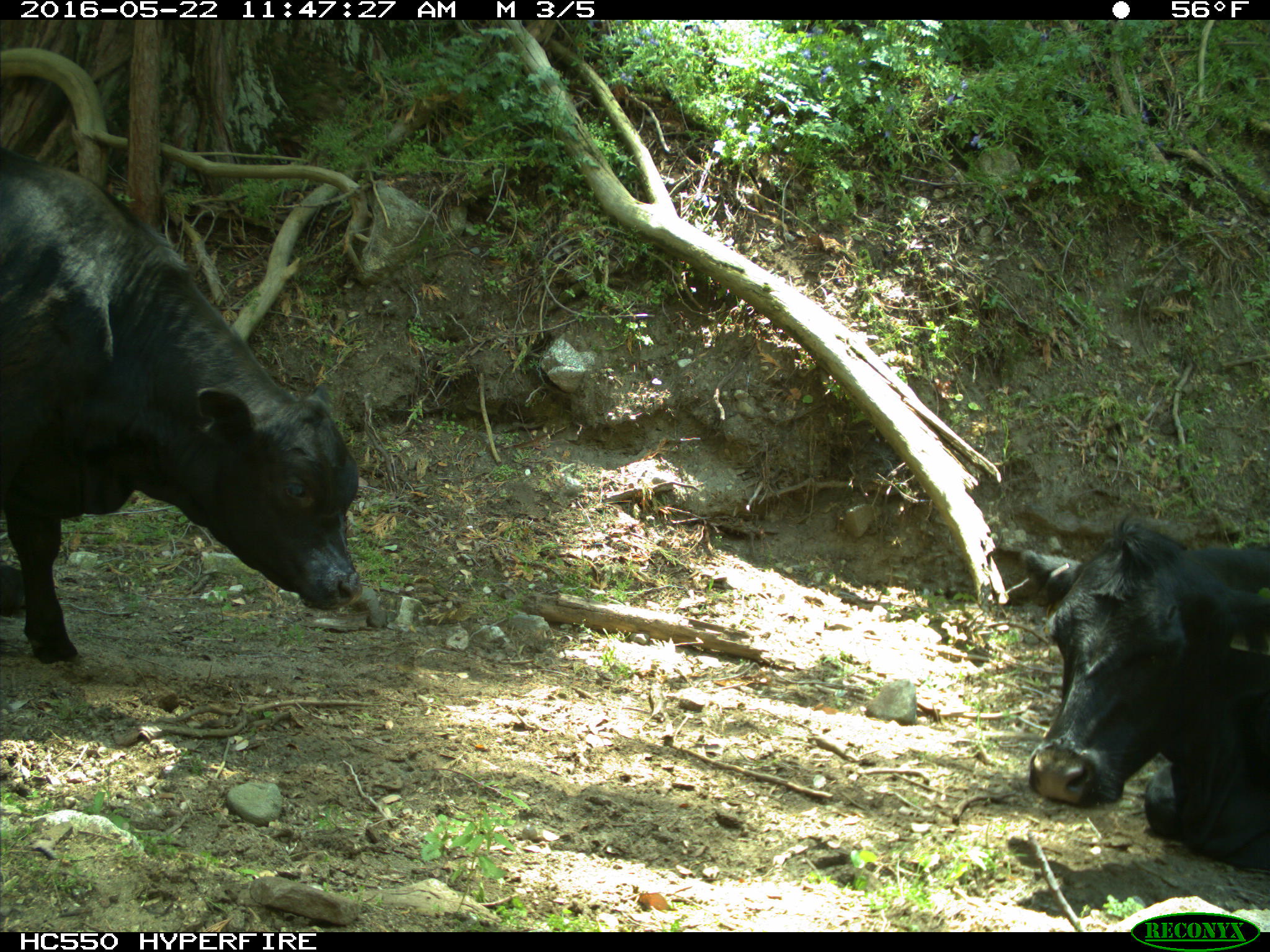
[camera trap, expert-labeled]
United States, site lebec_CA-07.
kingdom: Animalia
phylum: Chordata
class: Mammalia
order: Artiodactyla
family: Bovidae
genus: Bos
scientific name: Bos taurus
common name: domestic cow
Bos taurus (domestic cow).